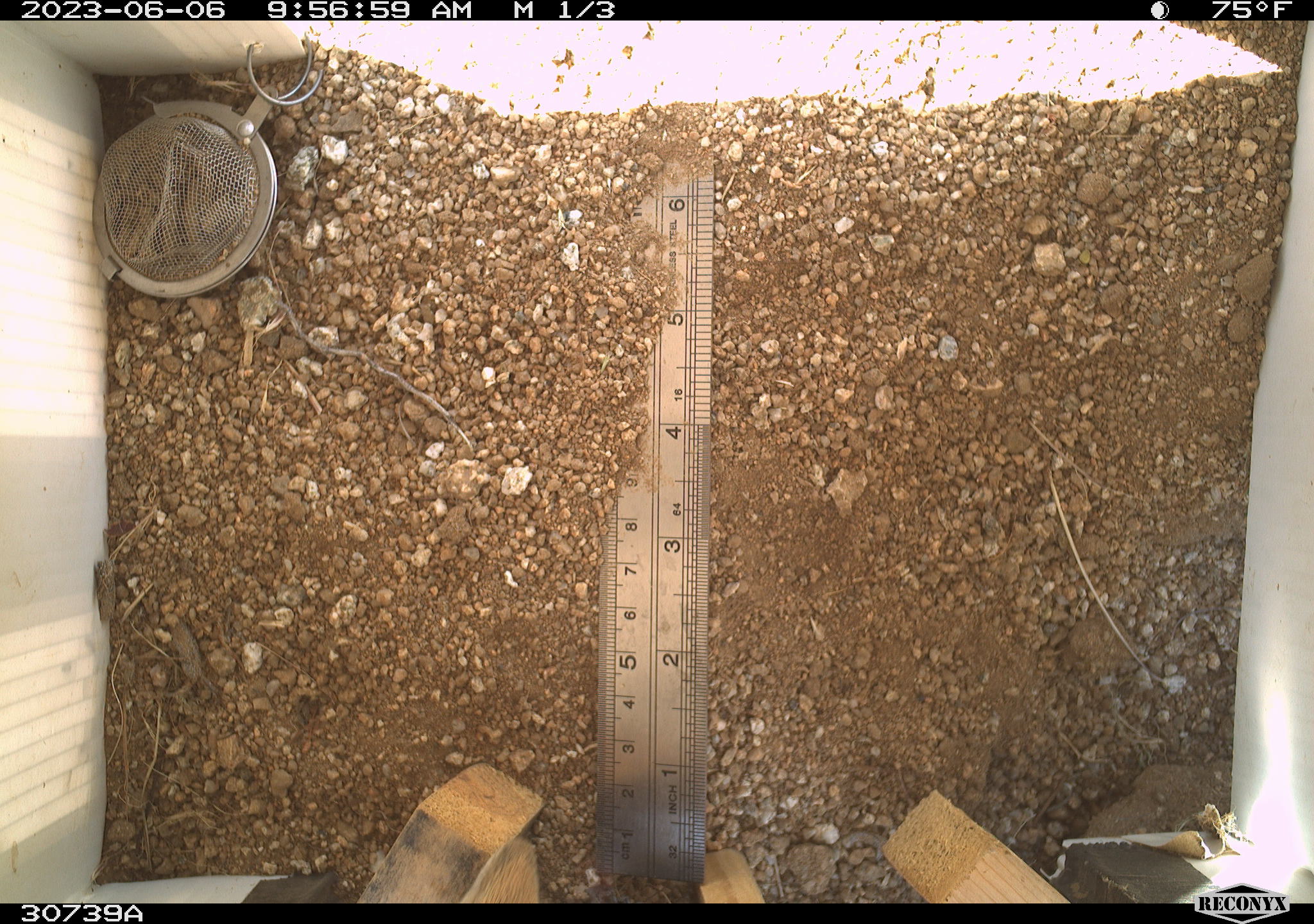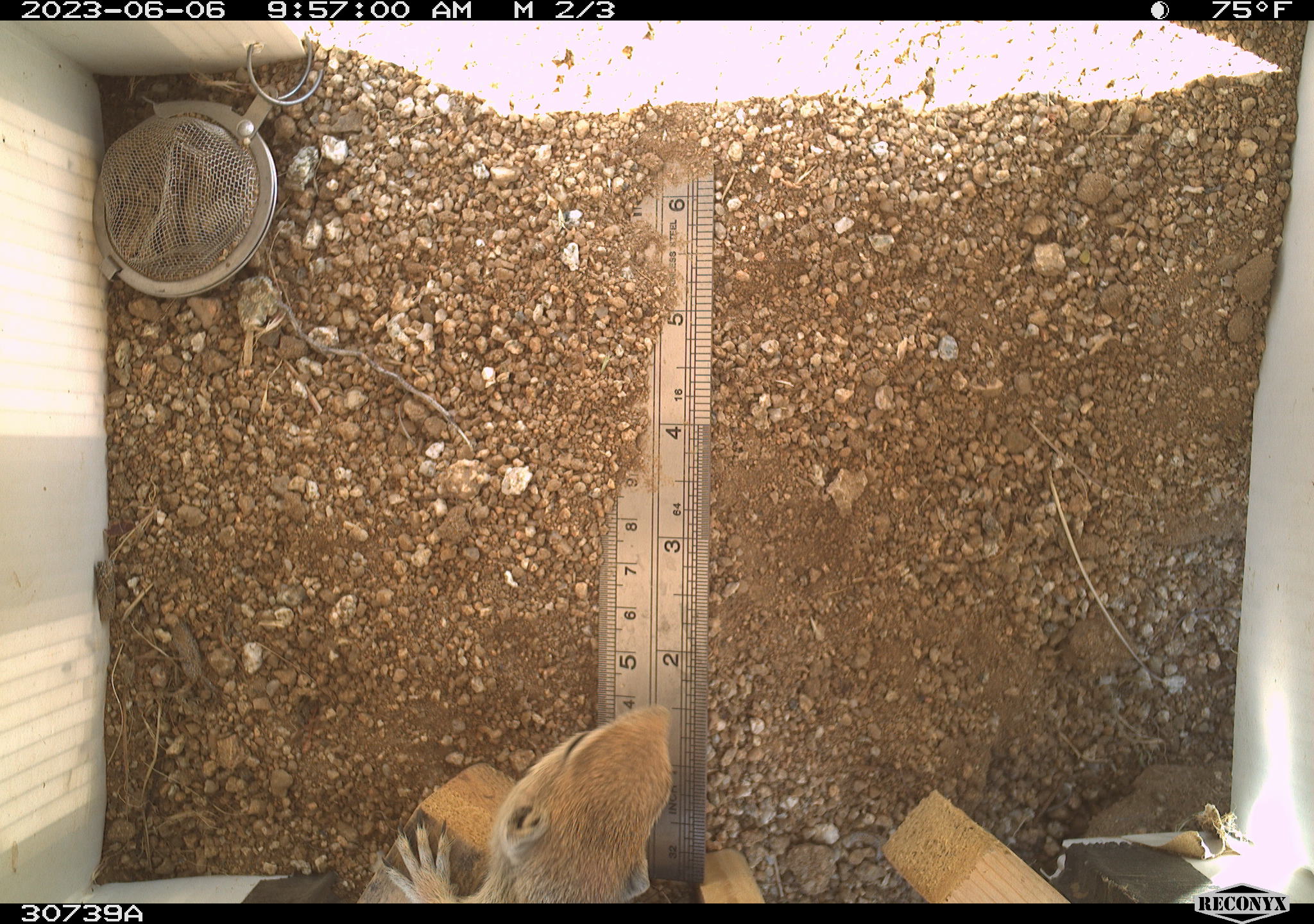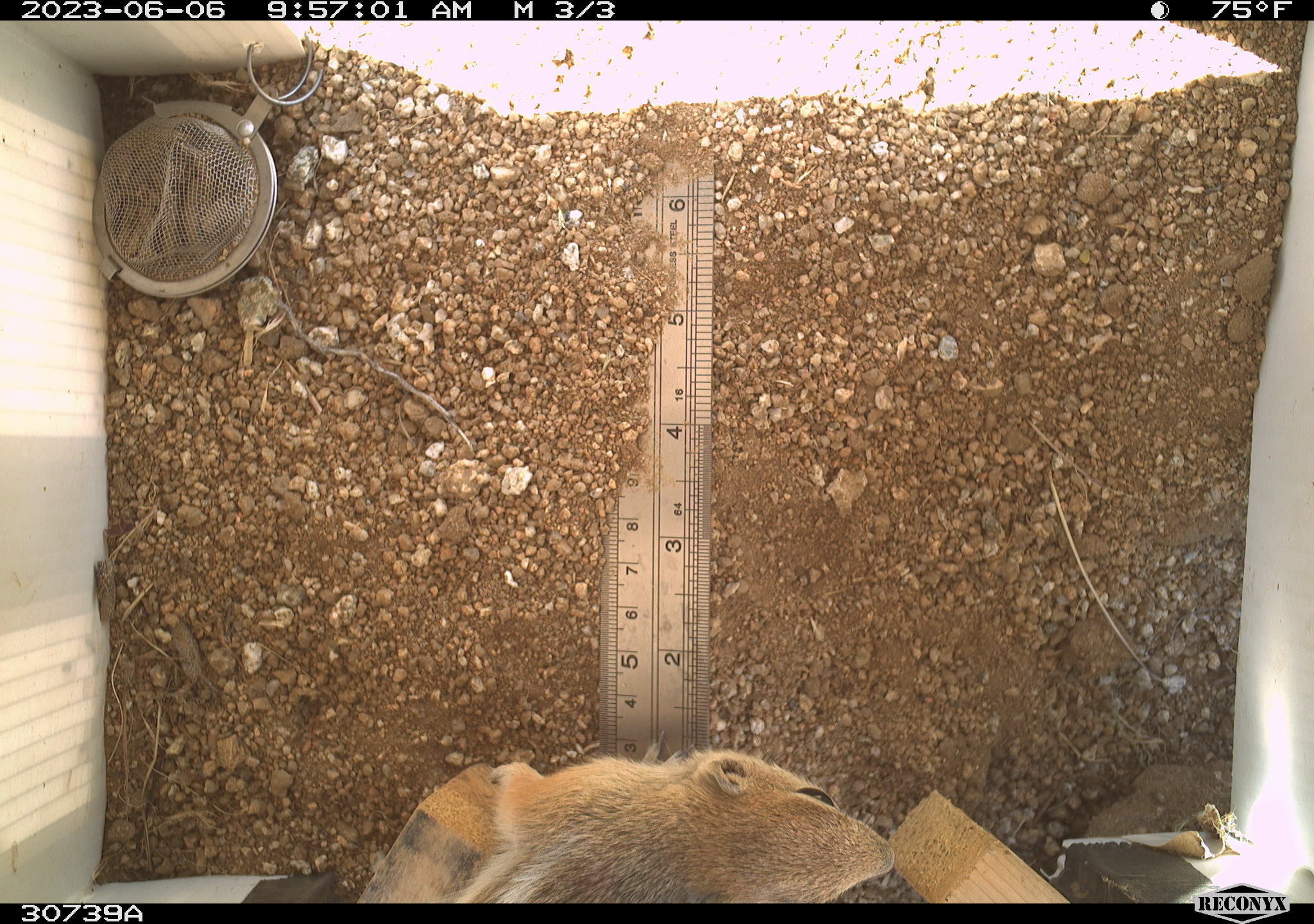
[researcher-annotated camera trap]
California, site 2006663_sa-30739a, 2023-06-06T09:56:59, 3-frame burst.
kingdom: Animalia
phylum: Chordata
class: Mammalia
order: Rodentia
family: Sciuridae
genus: Ammospermophilus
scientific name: Ammospermophilus leucurus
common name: white-tailed antelope squirrel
White-tailed antelope squirrel (Ammospermophilus leucurus).